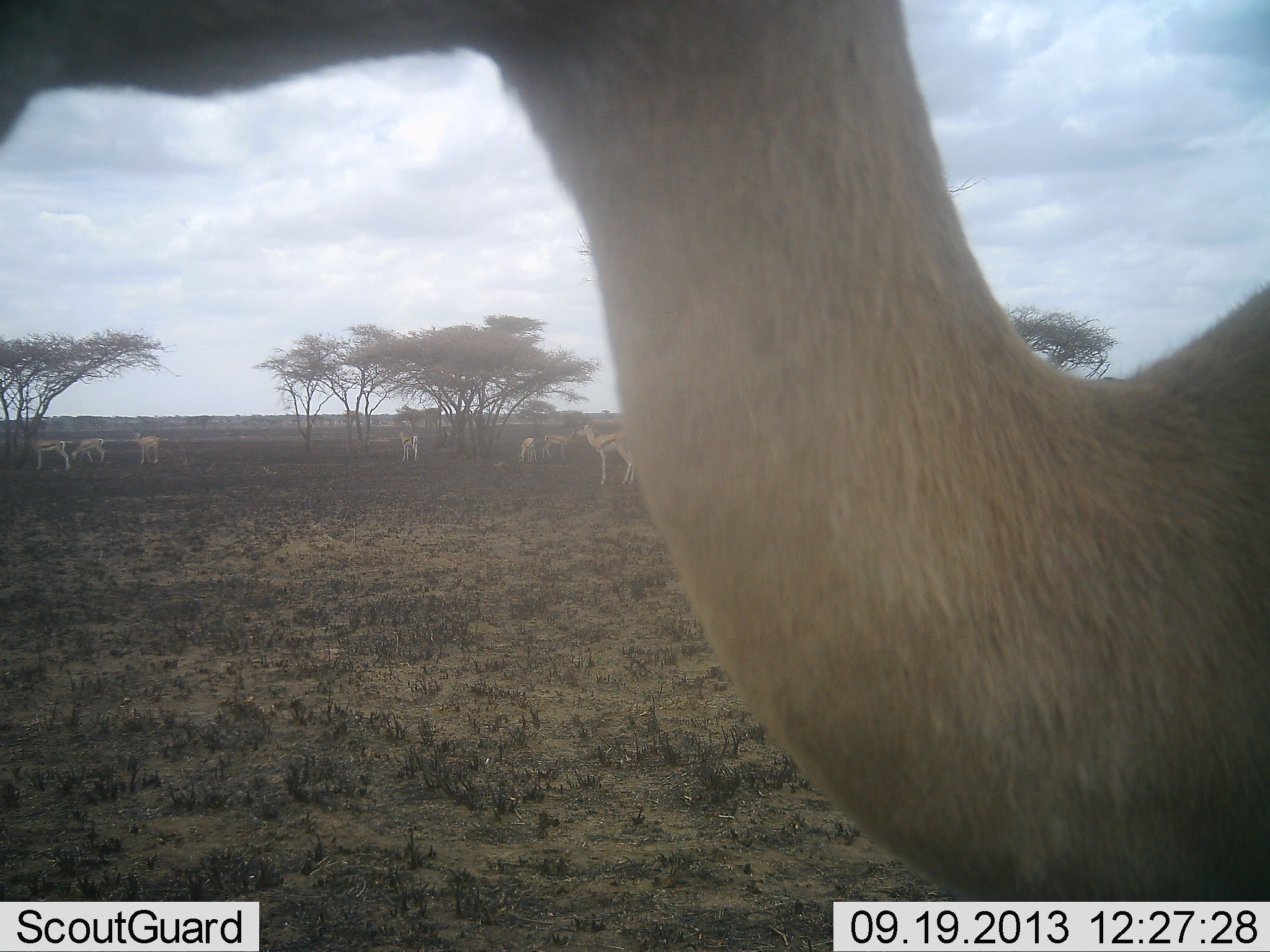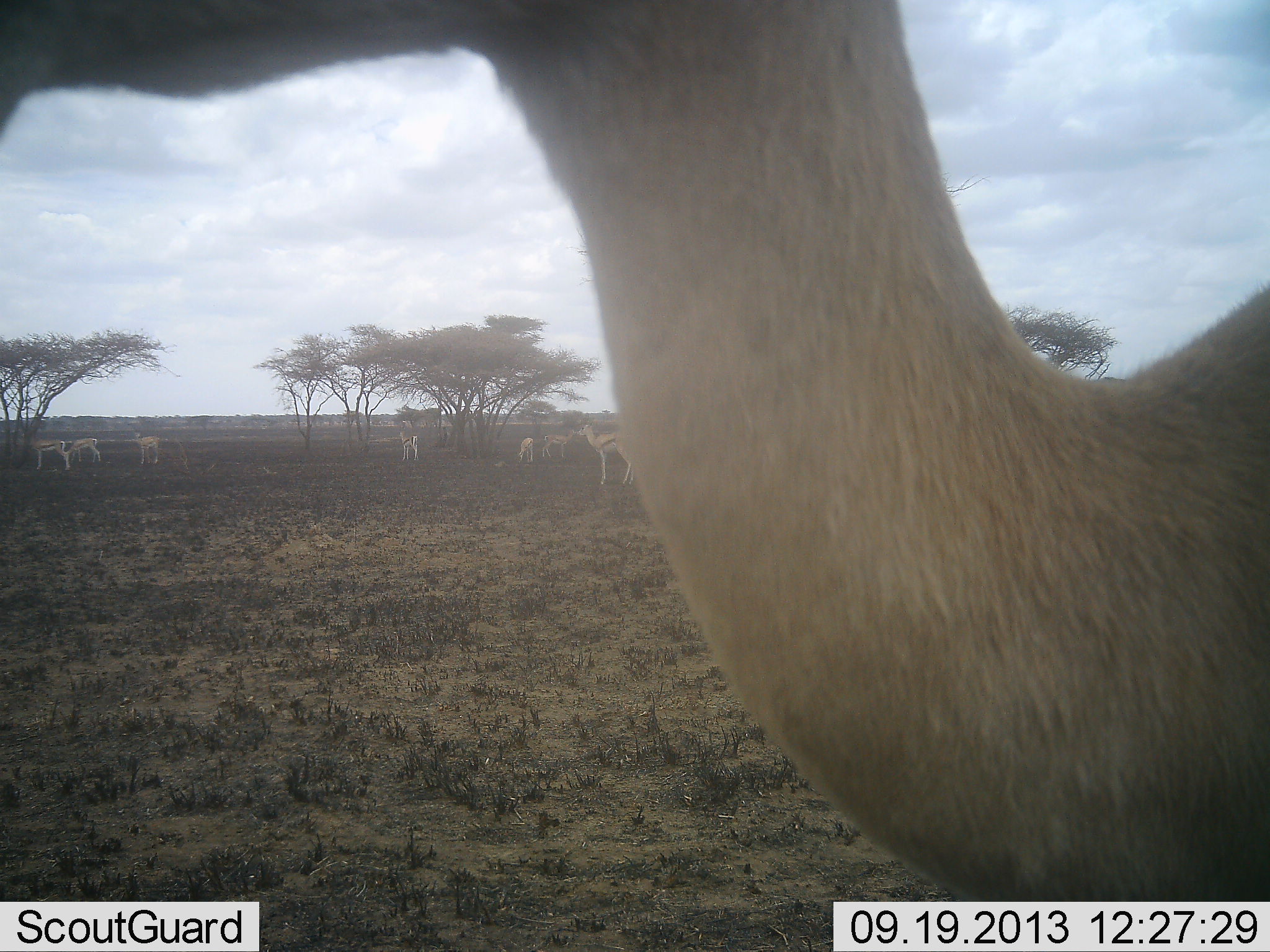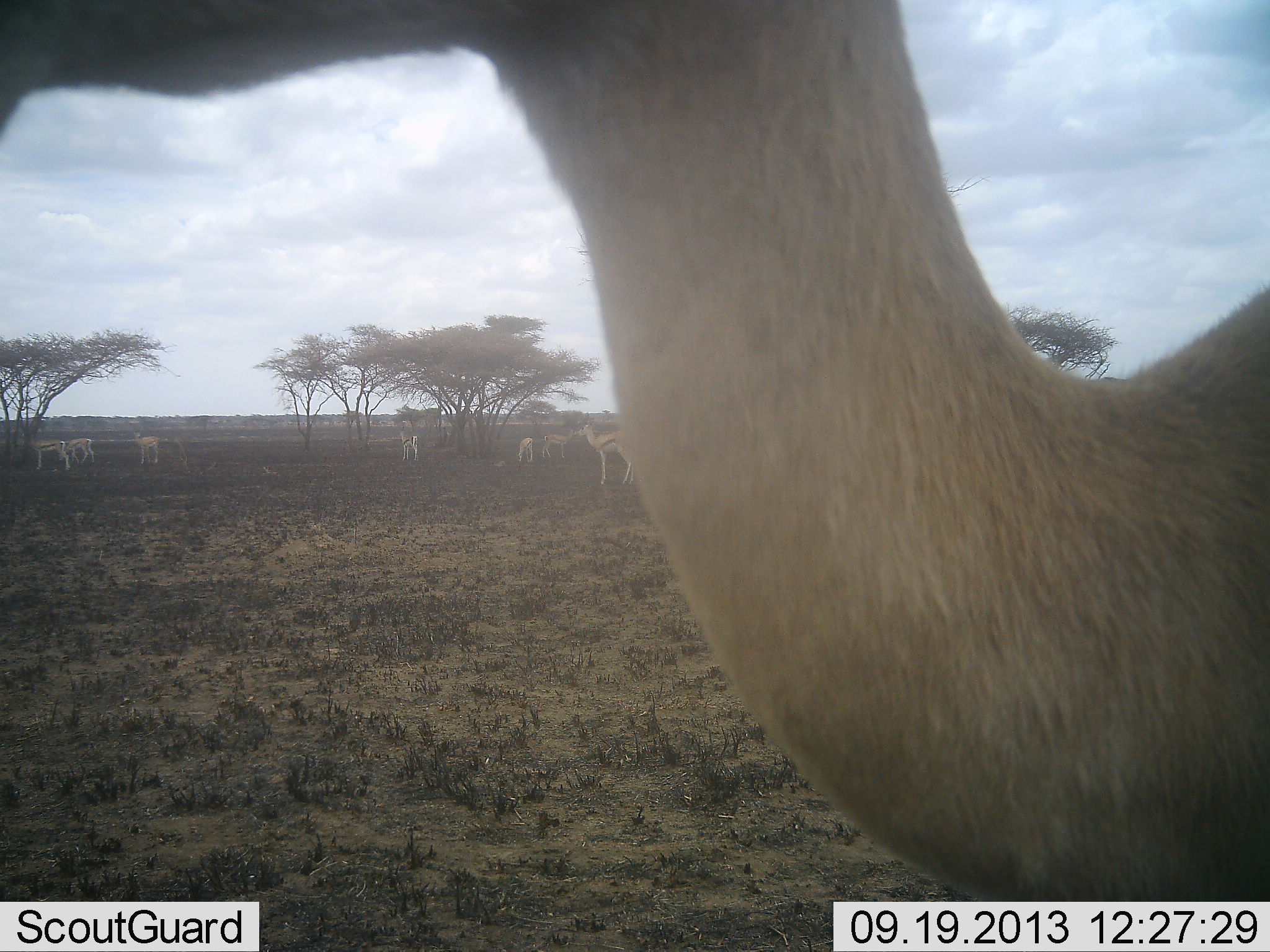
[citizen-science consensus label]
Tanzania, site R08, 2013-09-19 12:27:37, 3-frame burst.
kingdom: Animalia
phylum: Chordata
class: Mammalia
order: Artiodactyla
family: Bovidae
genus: Eudorcas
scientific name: Eudorcas thomsonii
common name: thomson's gazelle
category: gazellethomsons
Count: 8.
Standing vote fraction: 100%.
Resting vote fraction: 0%.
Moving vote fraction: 9%.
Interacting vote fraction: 0%.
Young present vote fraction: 0%.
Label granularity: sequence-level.